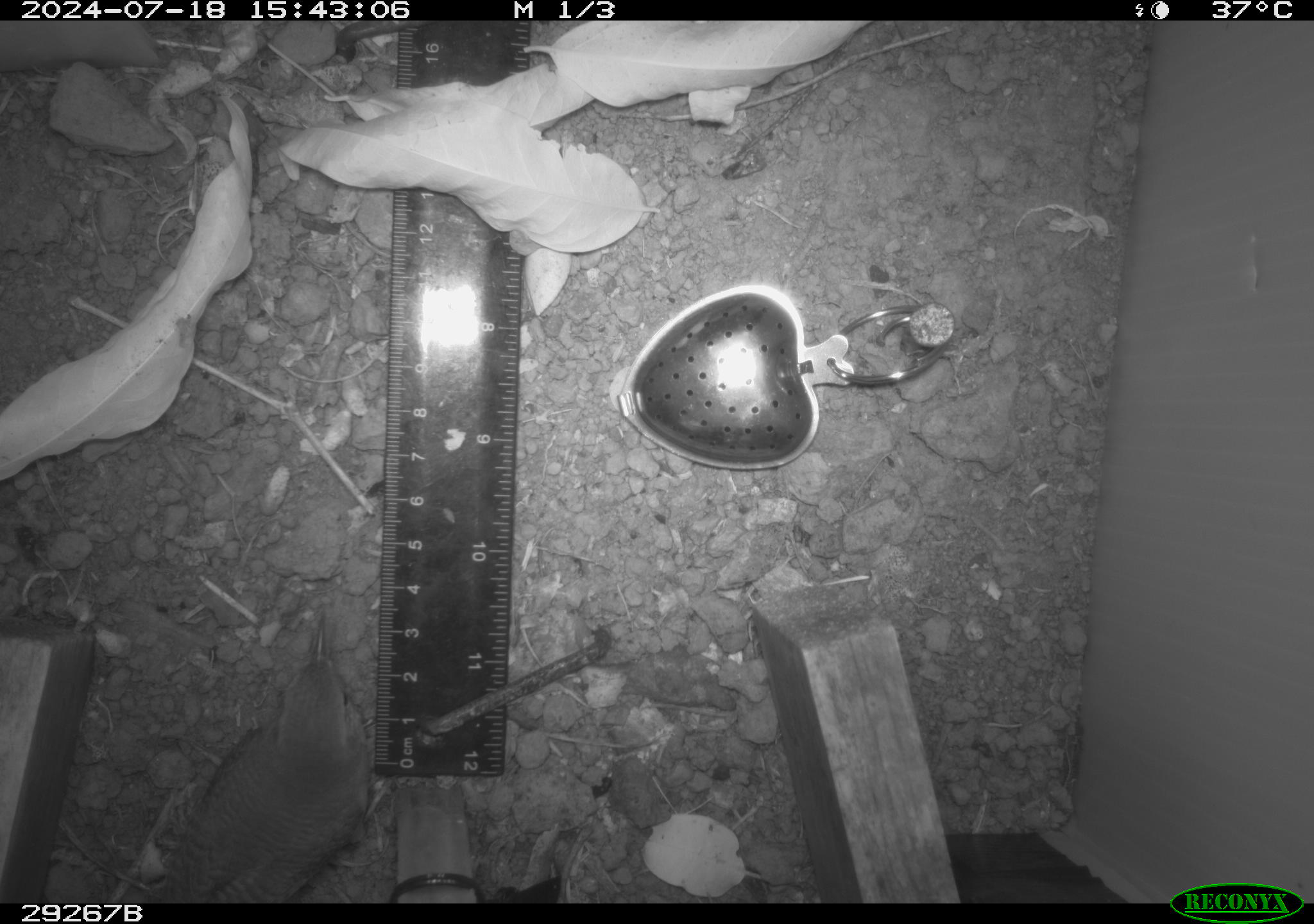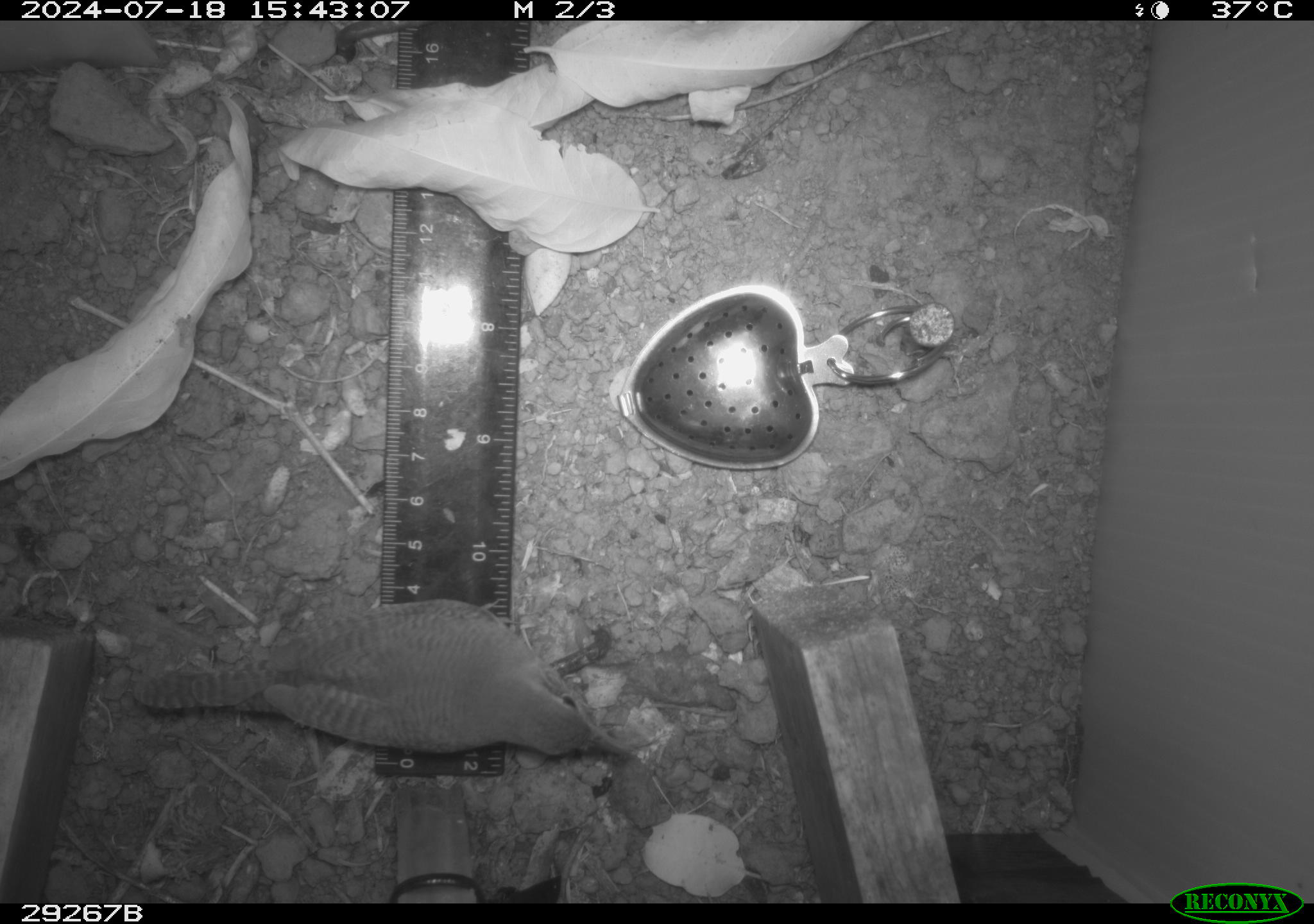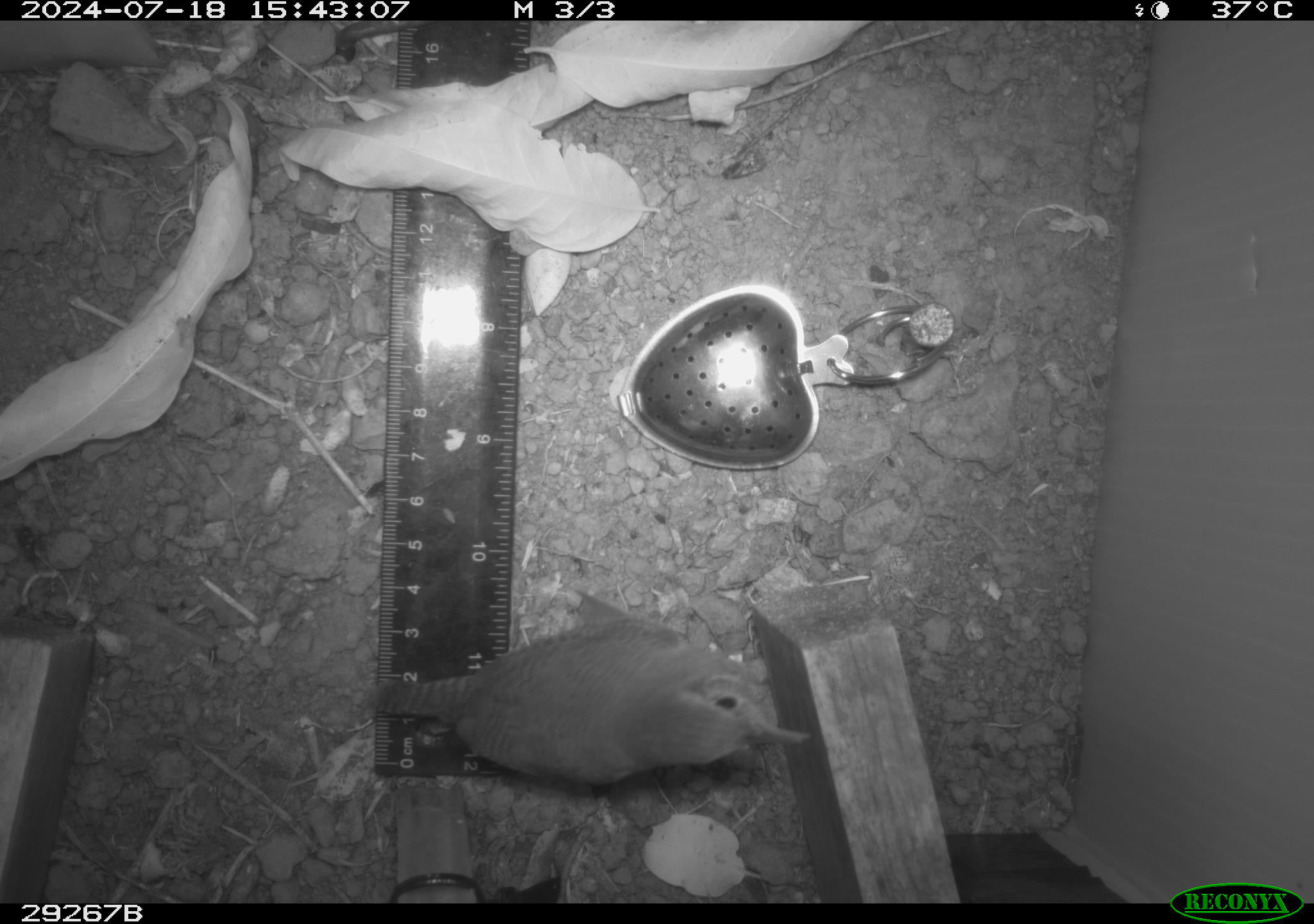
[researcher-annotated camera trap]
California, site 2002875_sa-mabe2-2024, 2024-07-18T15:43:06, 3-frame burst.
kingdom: Animalia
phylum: Chordata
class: Aves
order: Passeriformes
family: Troglodytidae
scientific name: Troglodytidae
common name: wren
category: troglodytidae family